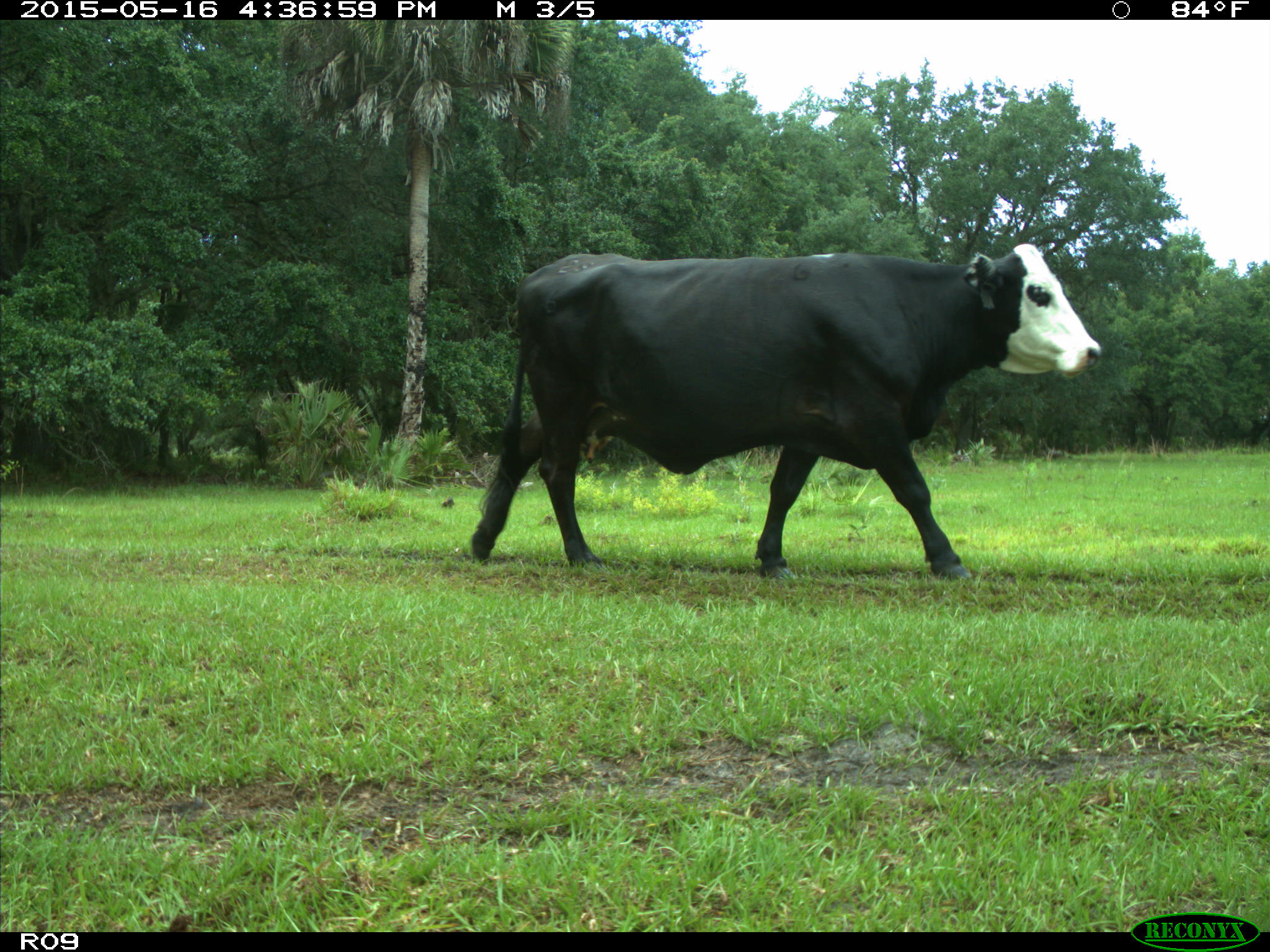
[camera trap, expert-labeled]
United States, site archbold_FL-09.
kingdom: Animalia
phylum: Chordata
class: Mammalia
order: Artiodactyla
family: Bovidae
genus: Bos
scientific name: Bos taurus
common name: domestic cow